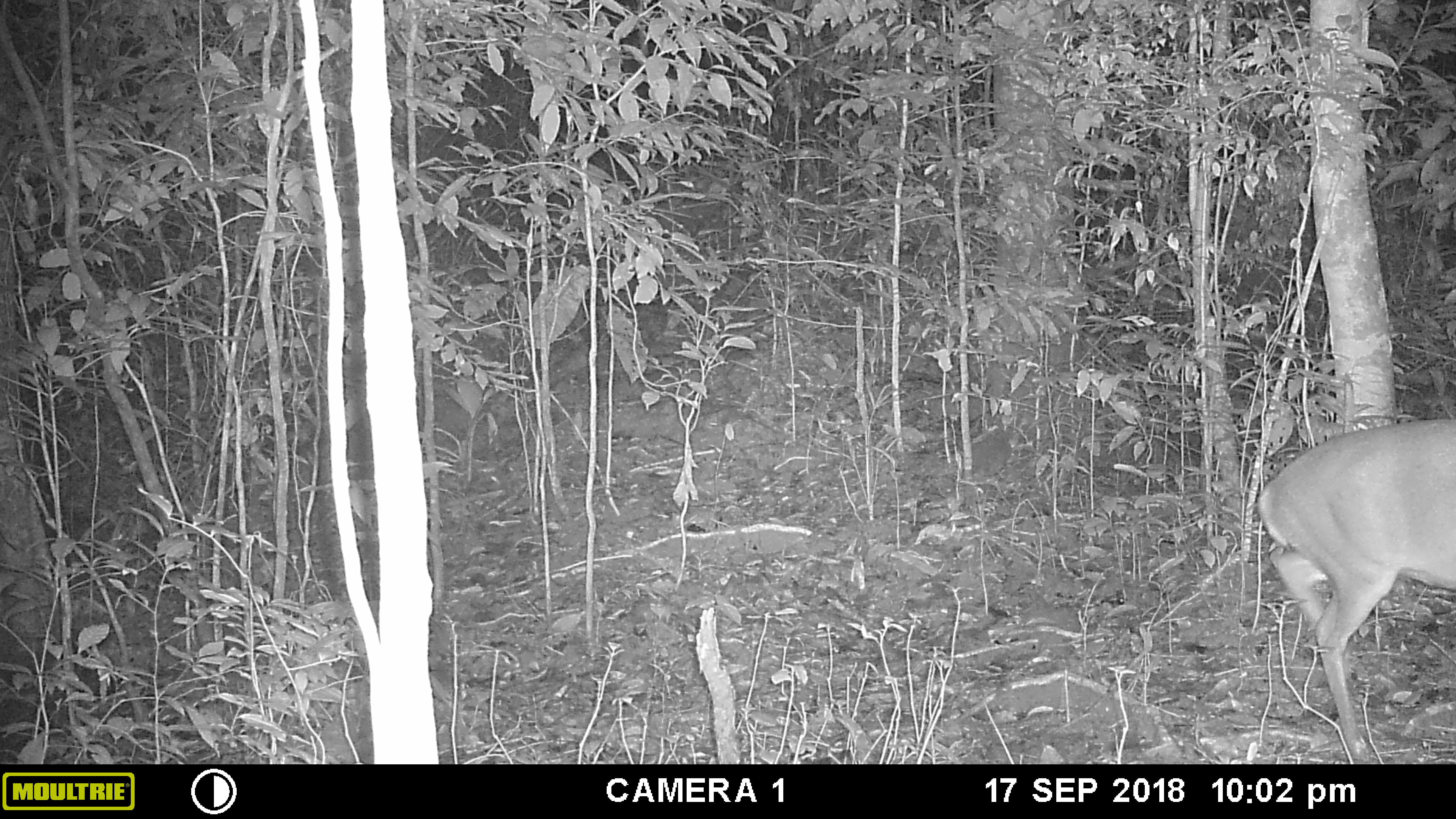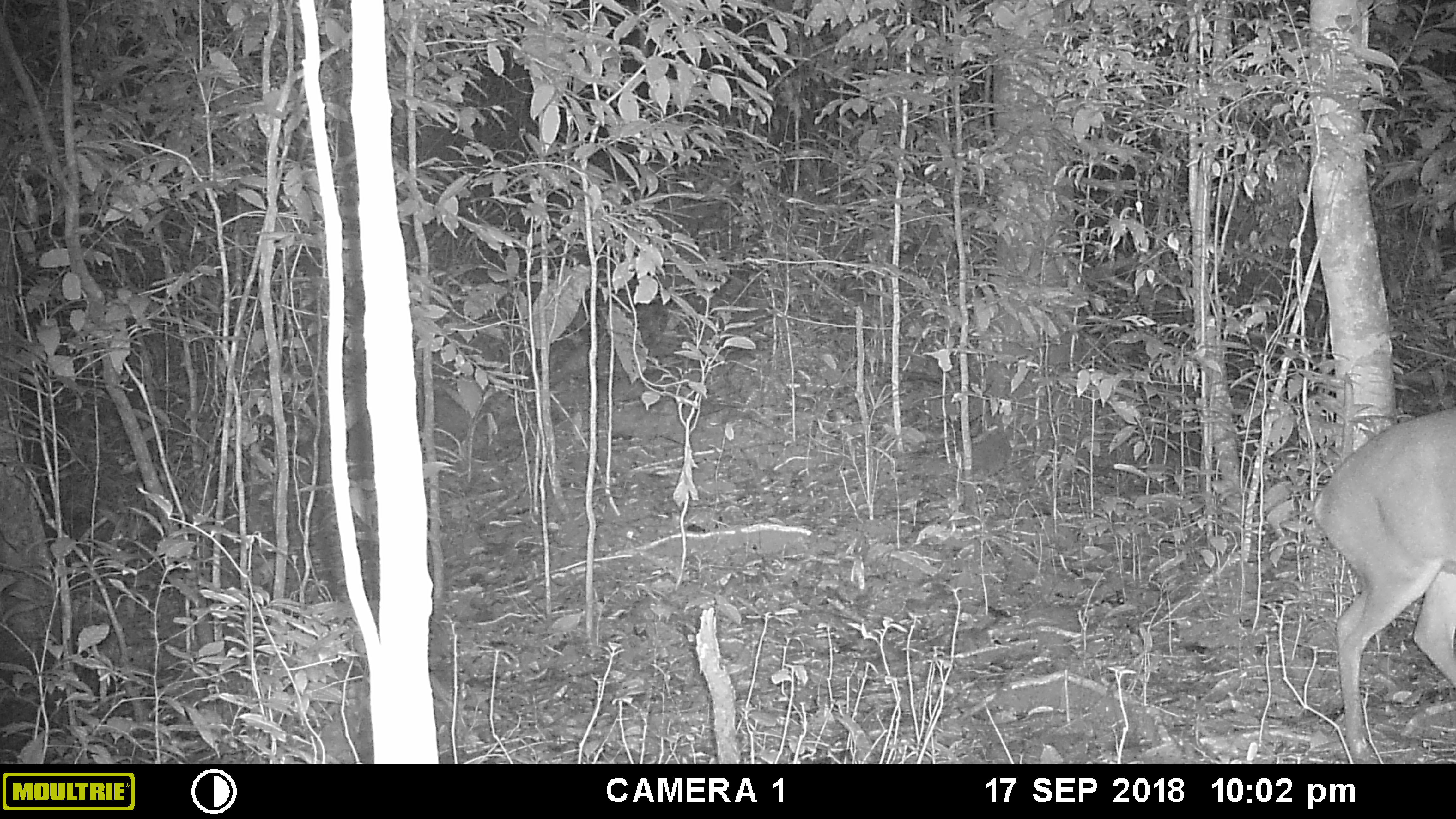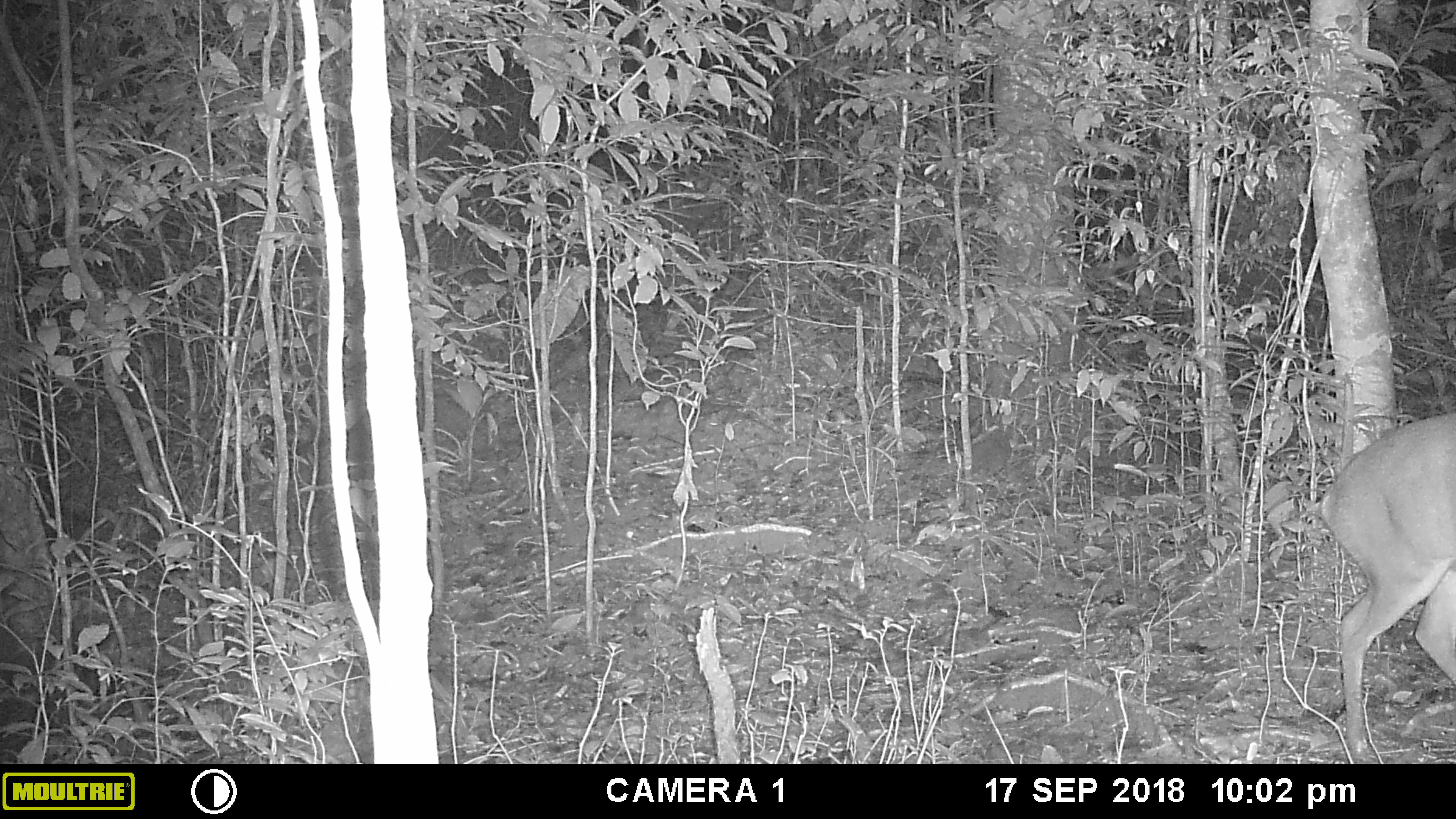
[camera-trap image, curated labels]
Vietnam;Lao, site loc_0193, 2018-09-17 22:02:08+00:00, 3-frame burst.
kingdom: Animalia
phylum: Chordata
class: Mammalia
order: Artiodactyla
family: Cervidae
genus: Muntiacus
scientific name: Muntiacus vuquangensis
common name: large-antlered muntjac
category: large antlered muntjac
Large antlered muntjac (large-antlered muntjac) (Muntiacus vuquangensis). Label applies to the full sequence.